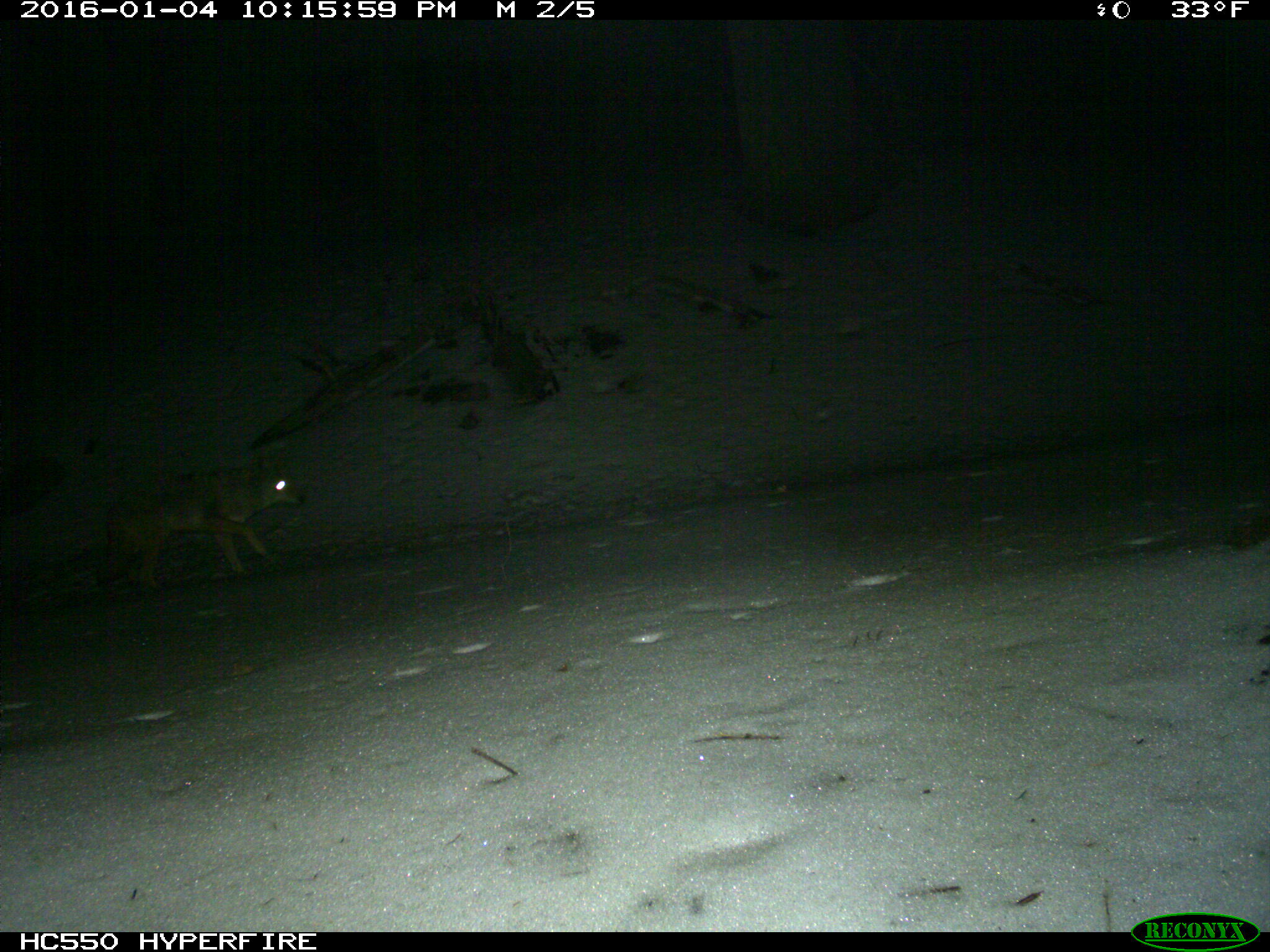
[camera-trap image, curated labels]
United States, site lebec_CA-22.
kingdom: Animalia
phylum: Chordata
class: Mammalia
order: Carnivora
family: Canidae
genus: Canis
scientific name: Canis latrans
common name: coyote